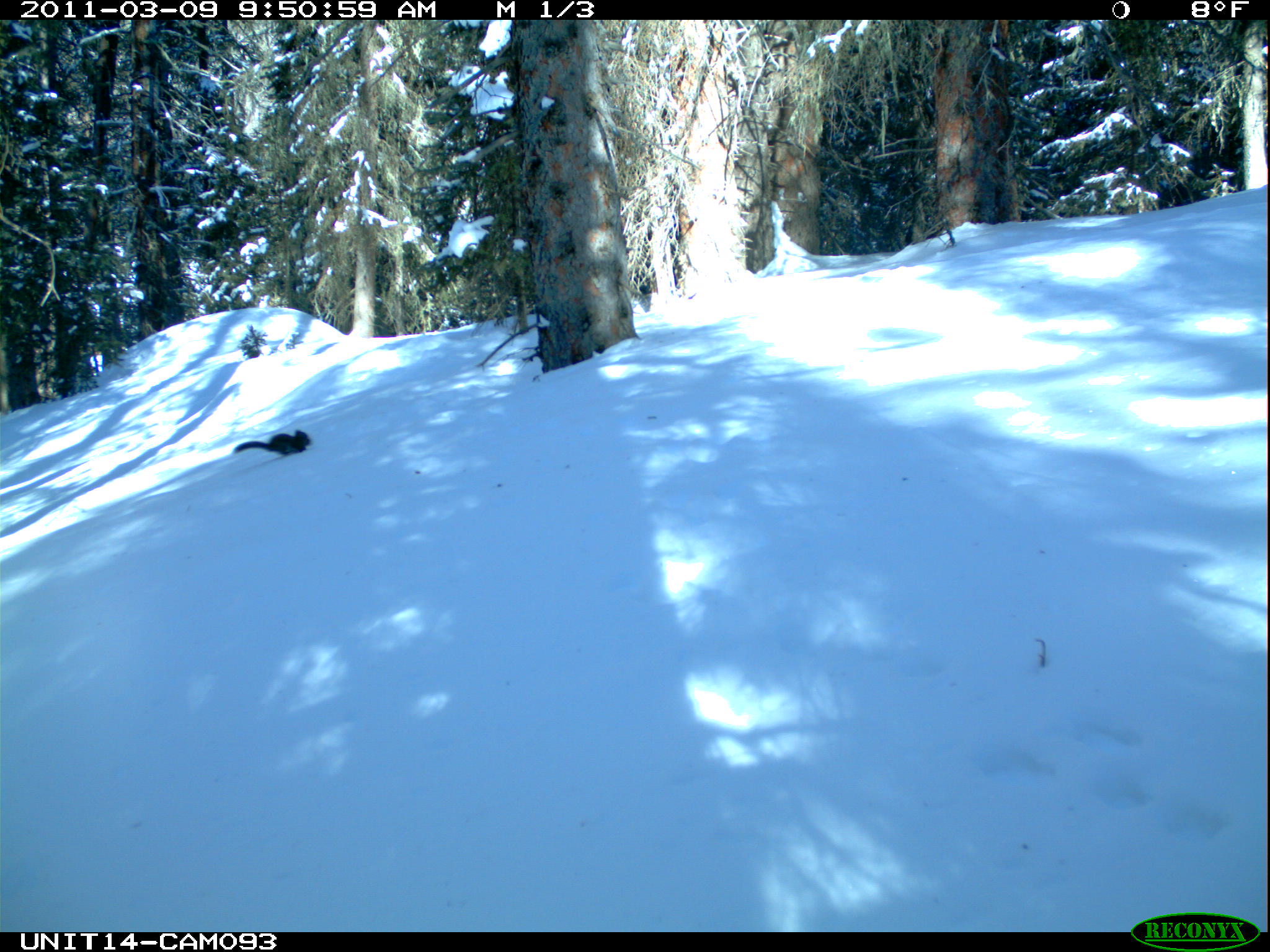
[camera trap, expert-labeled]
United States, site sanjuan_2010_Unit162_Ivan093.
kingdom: Animalia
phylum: Chordata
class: Mammalia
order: Rodentia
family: Sciuridae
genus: Tamiasciurus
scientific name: Tamiasciurus hudsonicus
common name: american red squirrel